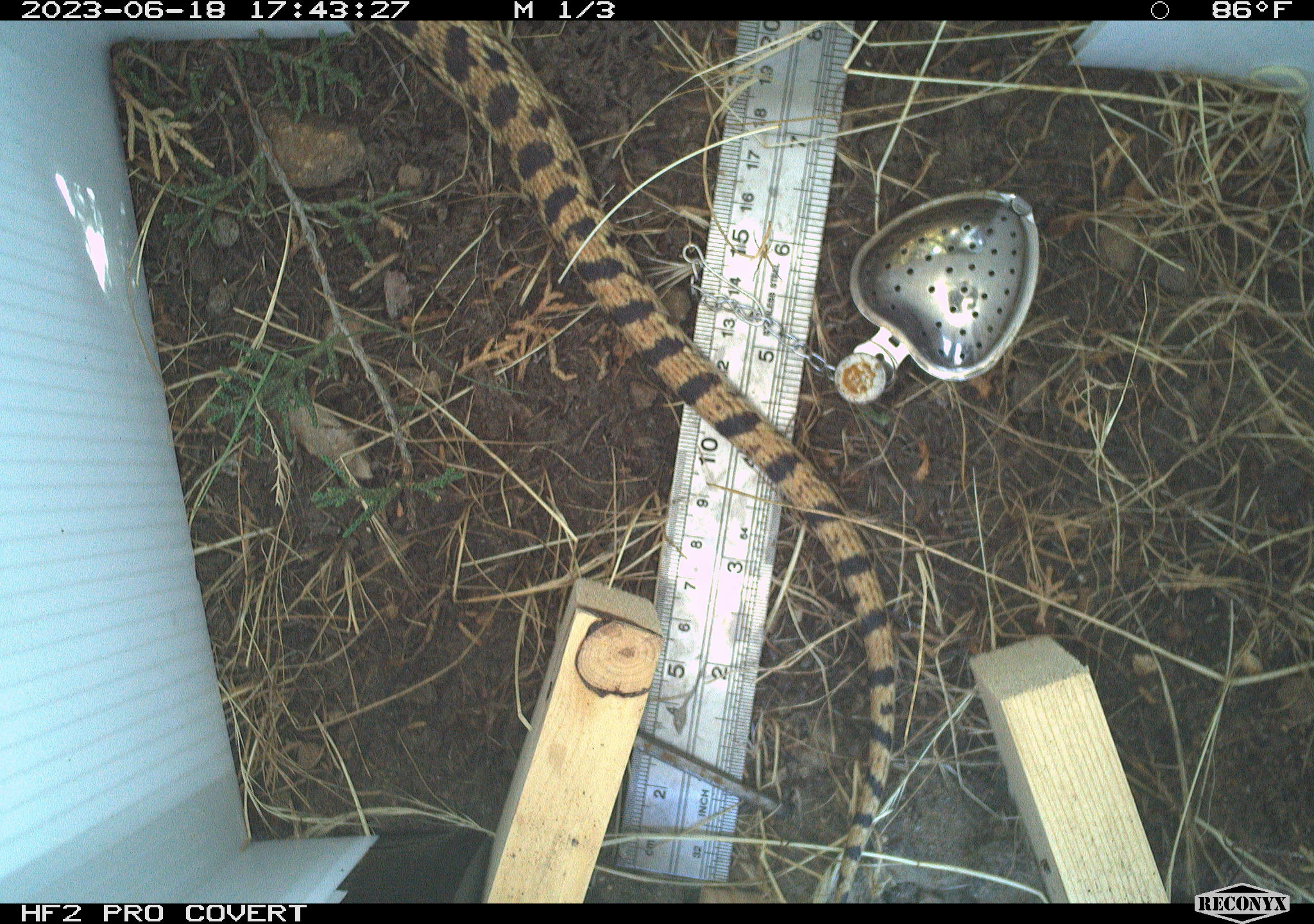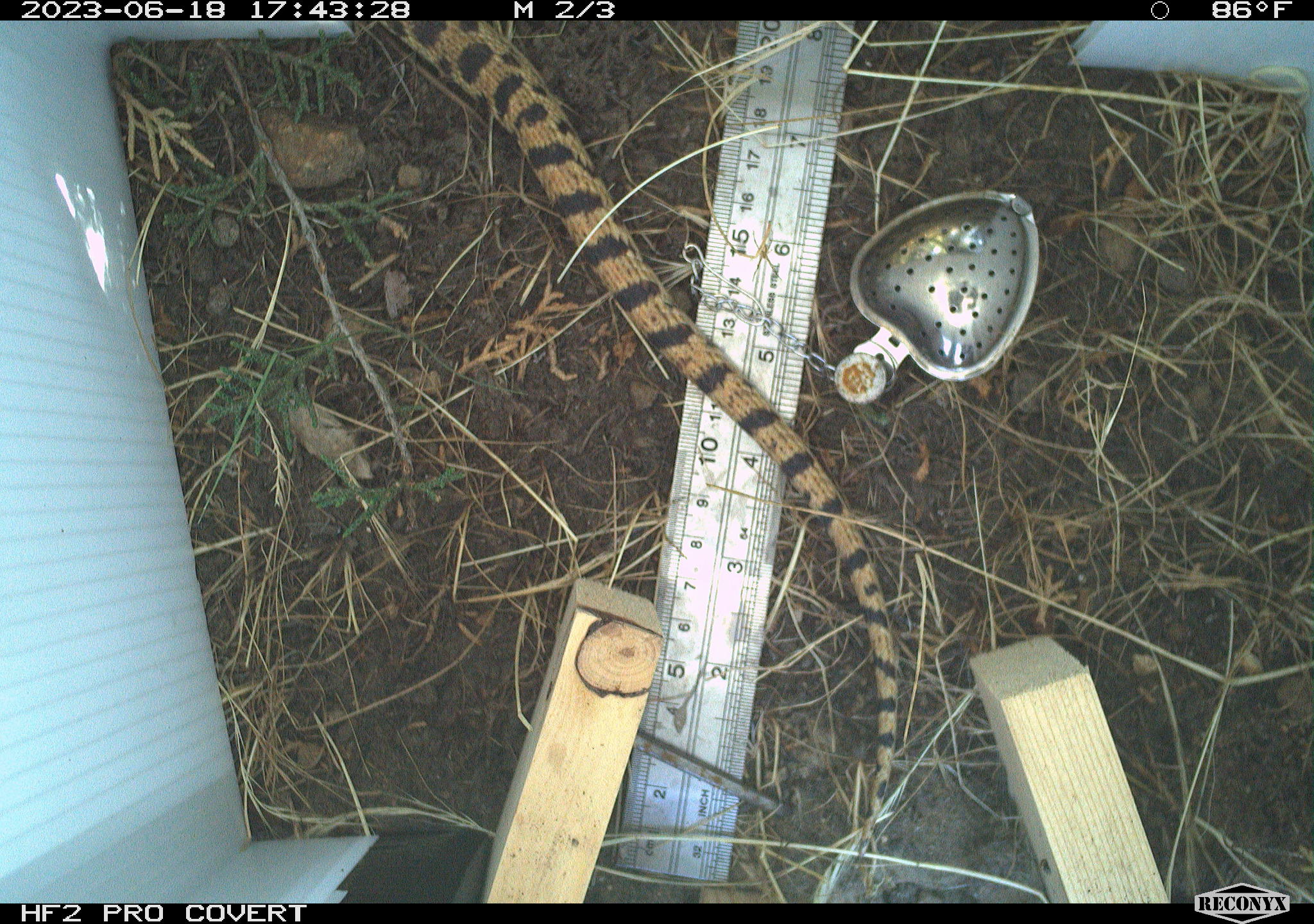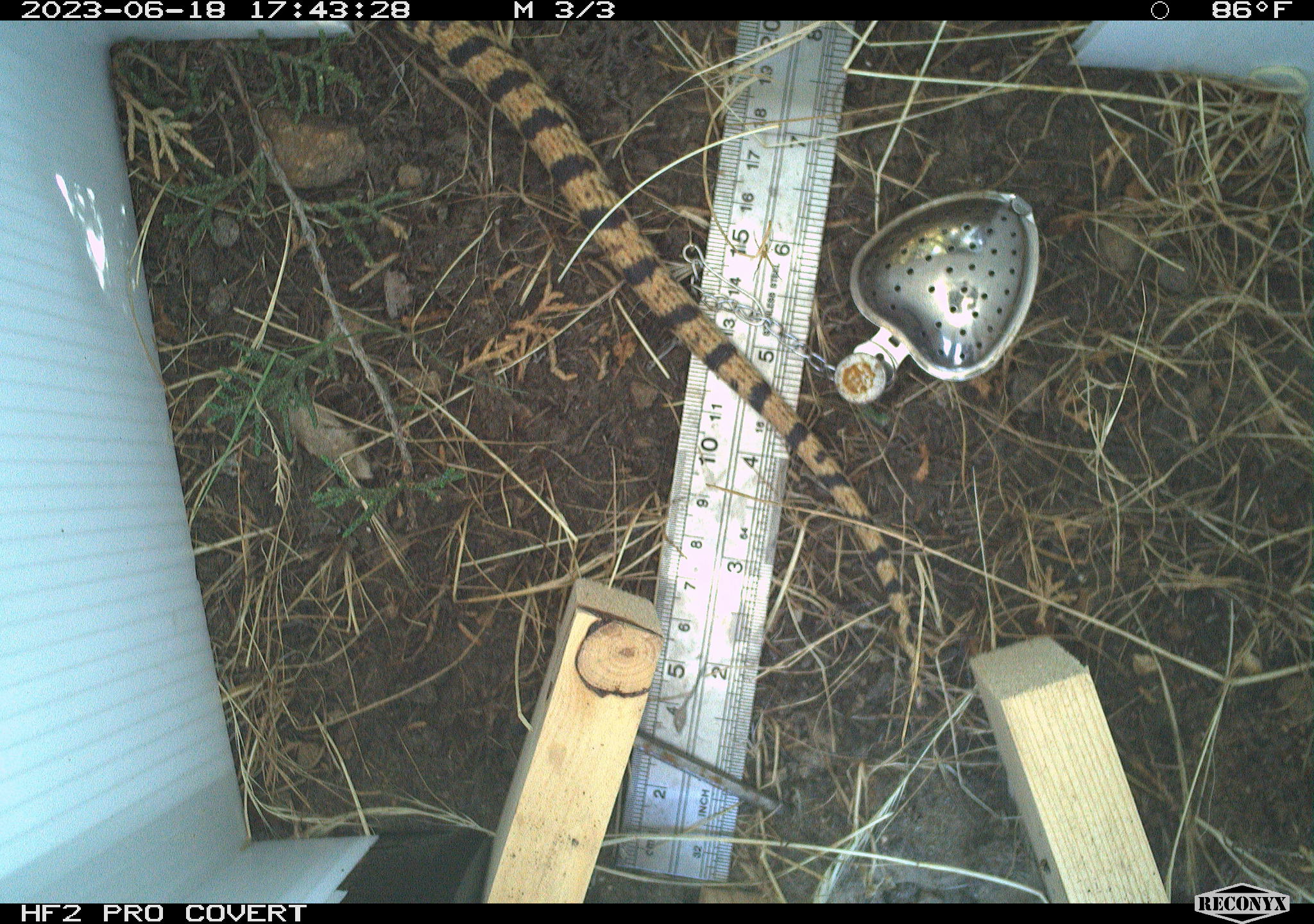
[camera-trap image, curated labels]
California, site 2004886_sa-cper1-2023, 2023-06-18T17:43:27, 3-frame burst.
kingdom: Animalia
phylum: Chordata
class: Reptilia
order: Squamata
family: Colubridae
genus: Pituophis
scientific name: Pituophis catenifer catenifer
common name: pacific gophersnake